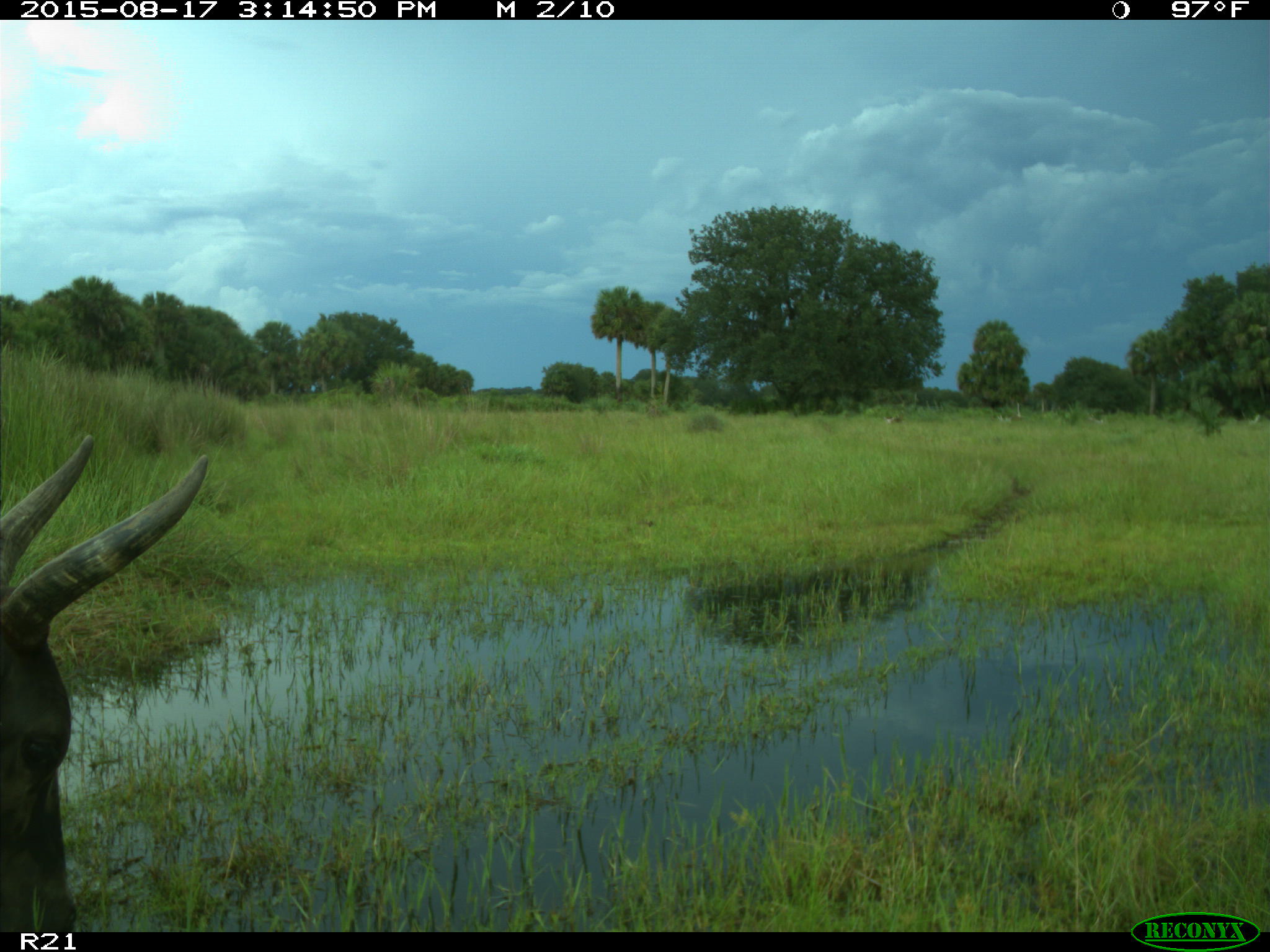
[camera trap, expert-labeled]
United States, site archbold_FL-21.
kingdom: Animalia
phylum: Chordata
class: Mammalia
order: Artiodactyla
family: Bovidae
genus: Bos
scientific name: Bos taurus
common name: domestic cow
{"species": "Bos taurus (domestic cow)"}